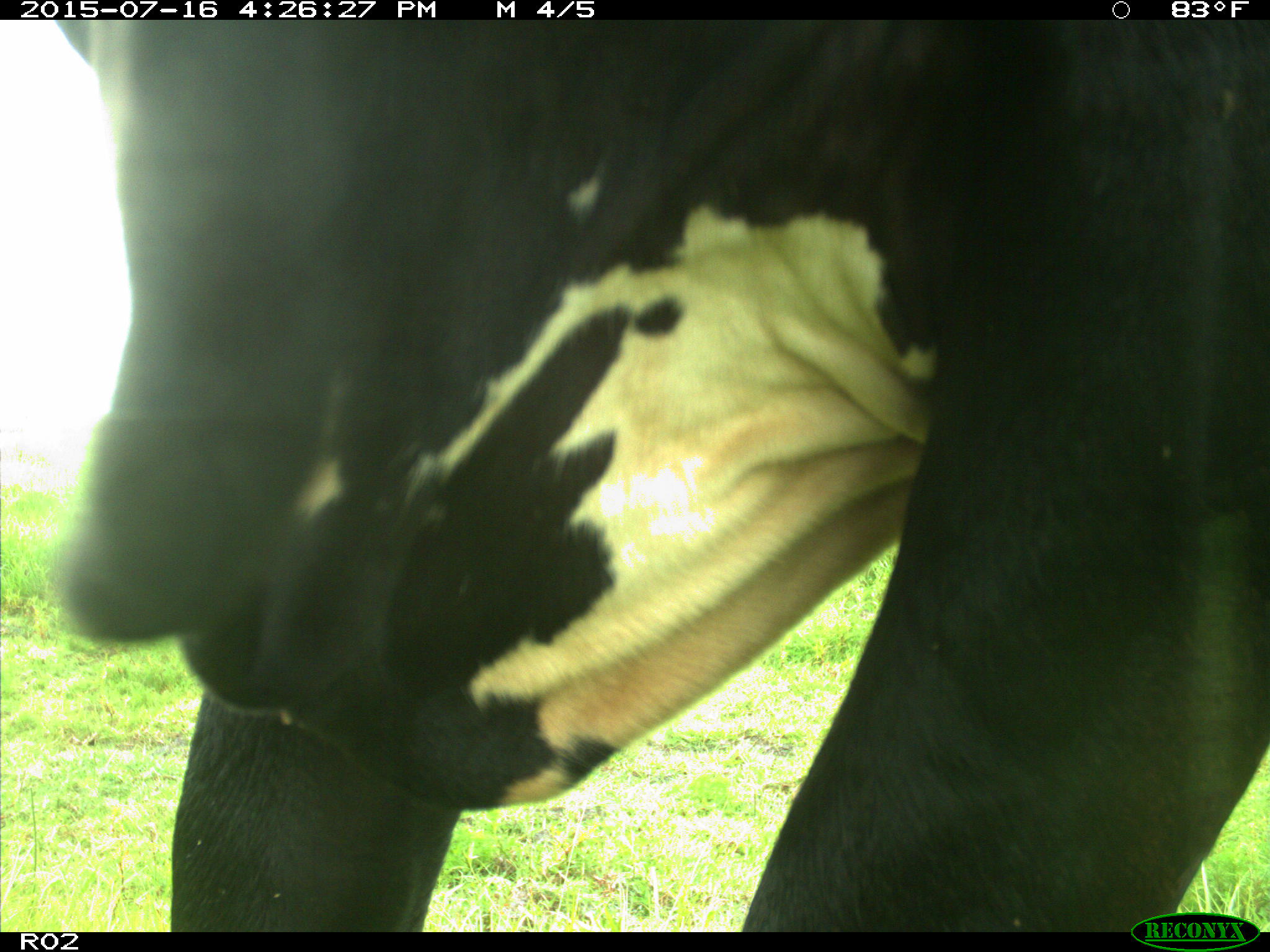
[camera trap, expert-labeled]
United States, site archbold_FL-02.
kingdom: Animalia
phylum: Chordata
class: Mammalia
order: Artiodactyla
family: Bovidae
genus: Bos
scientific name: Bos taurus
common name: domestic cow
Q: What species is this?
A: Bos taurus (domestic cow).